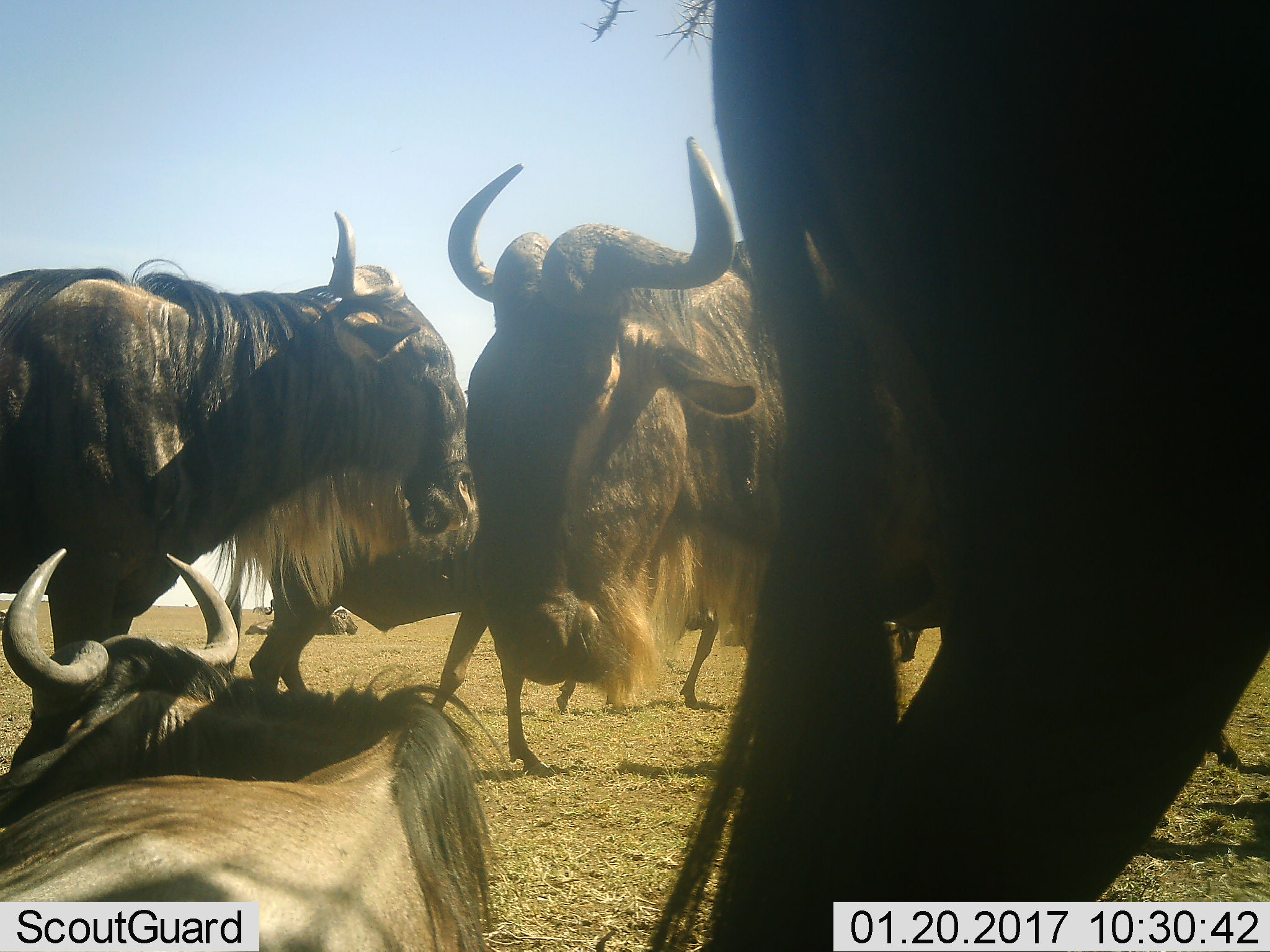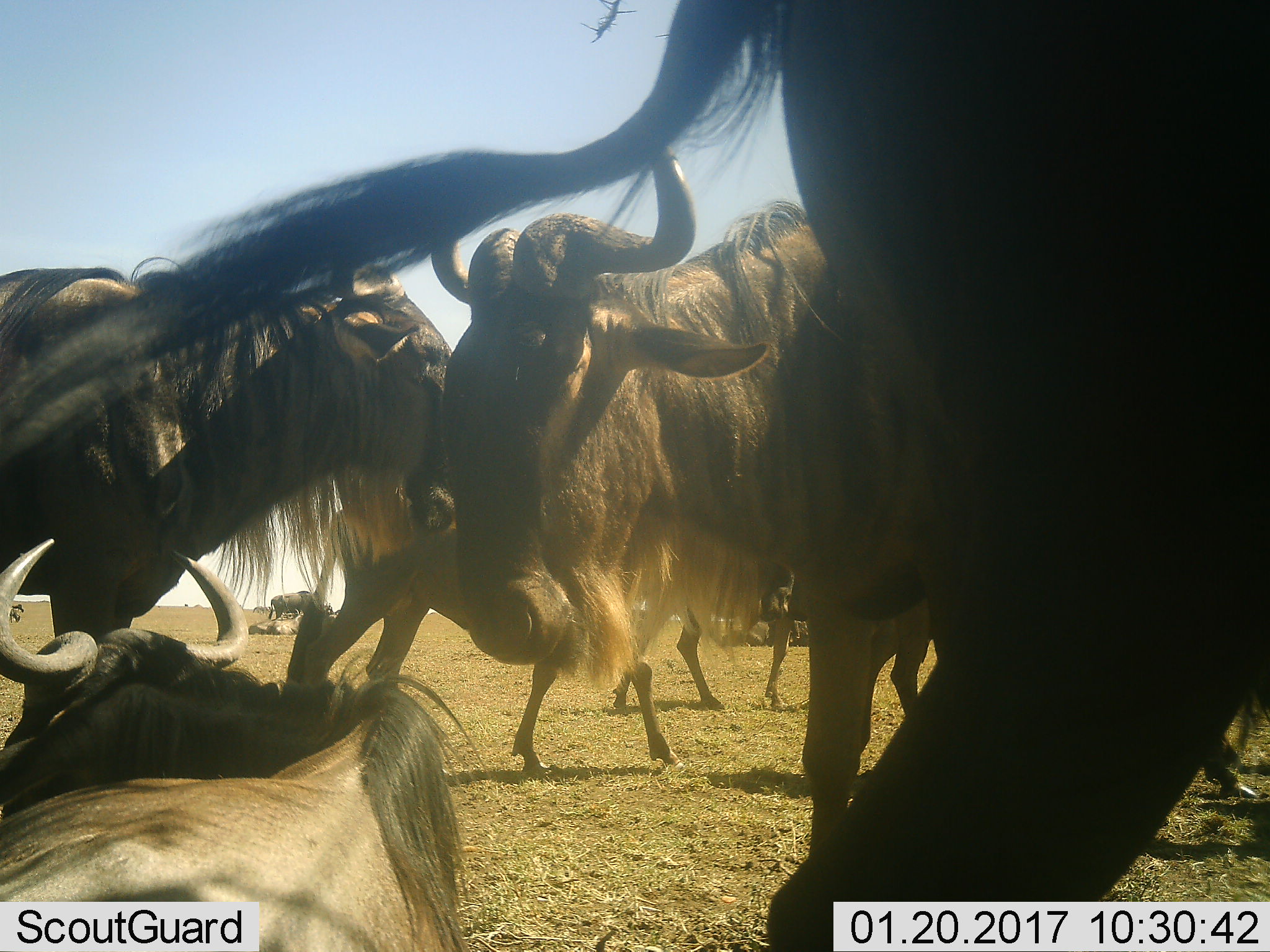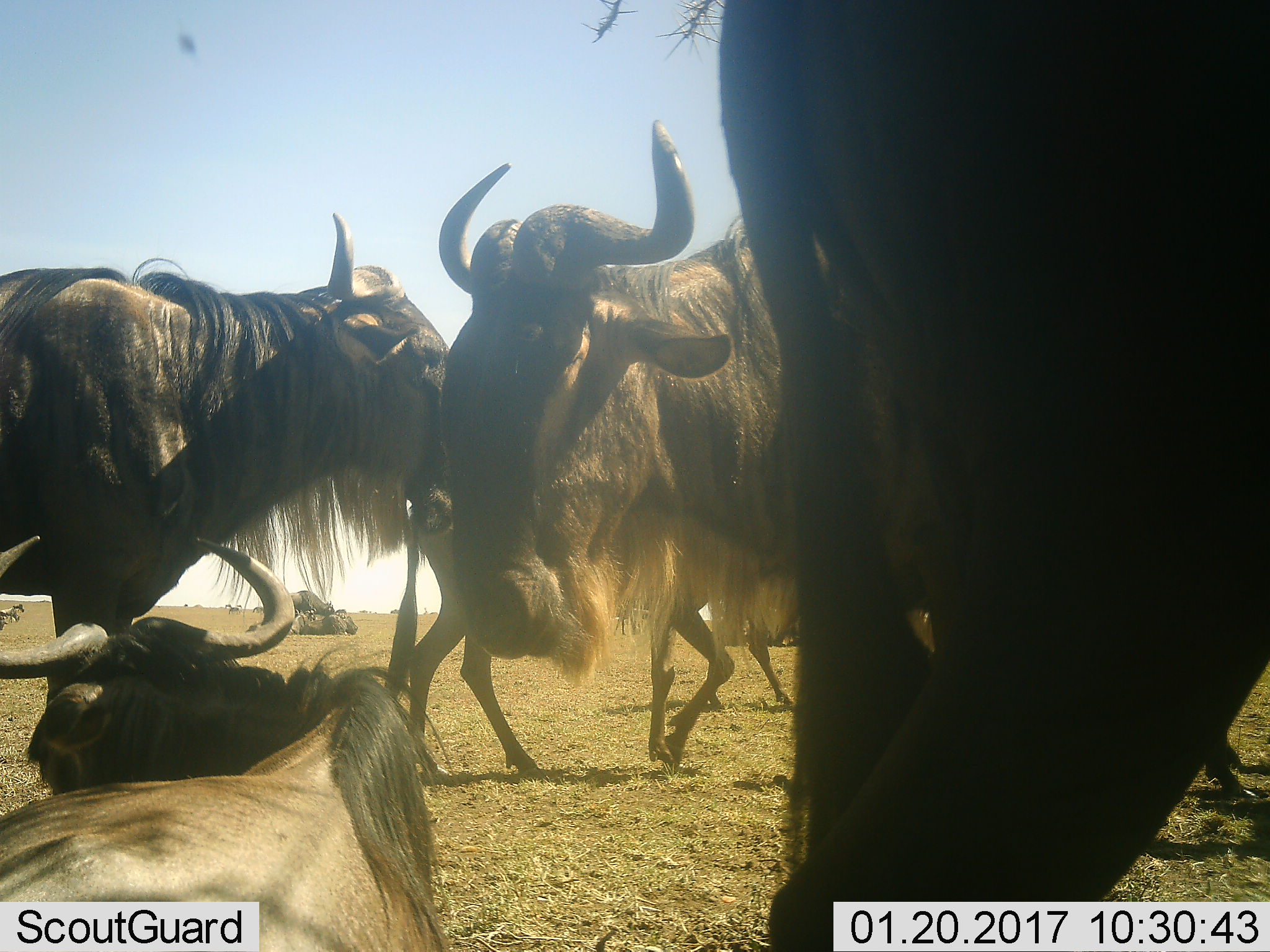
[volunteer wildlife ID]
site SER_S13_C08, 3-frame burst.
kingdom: Animalia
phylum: Chordata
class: Mammalia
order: Artiodactyla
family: Bovidae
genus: Connochaetes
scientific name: Connochaetes taurinus taurinus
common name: blue wildebeest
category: wildebeestblue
Wildebeestblue (blue wildebeest) (Connochaetes taurinus taurinus), count 8. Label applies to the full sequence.